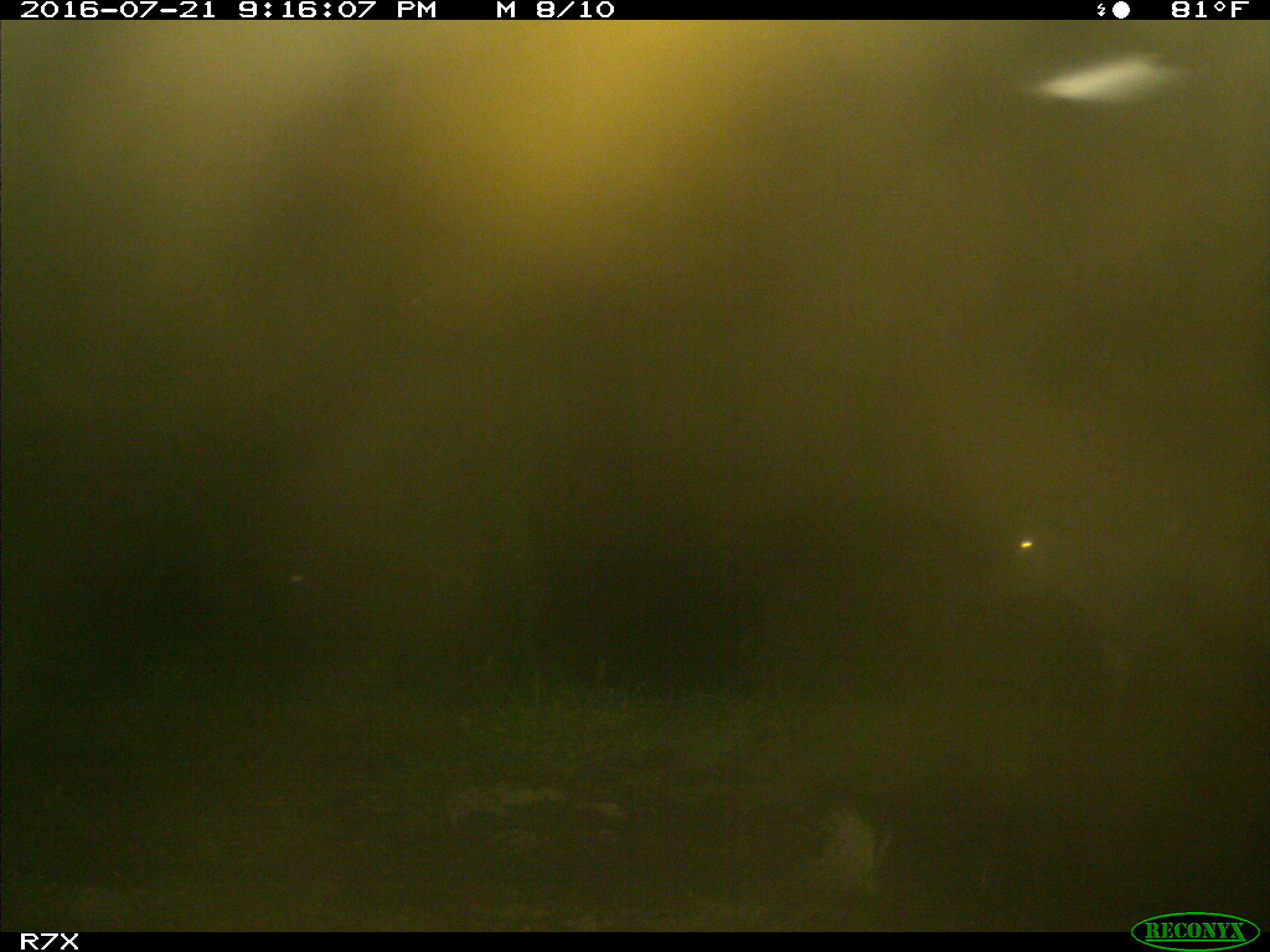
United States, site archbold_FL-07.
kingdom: Animalia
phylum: Chordata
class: Mammalia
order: Artiodactyla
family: Bovidae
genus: Bos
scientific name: Bos taurus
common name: domestic cow